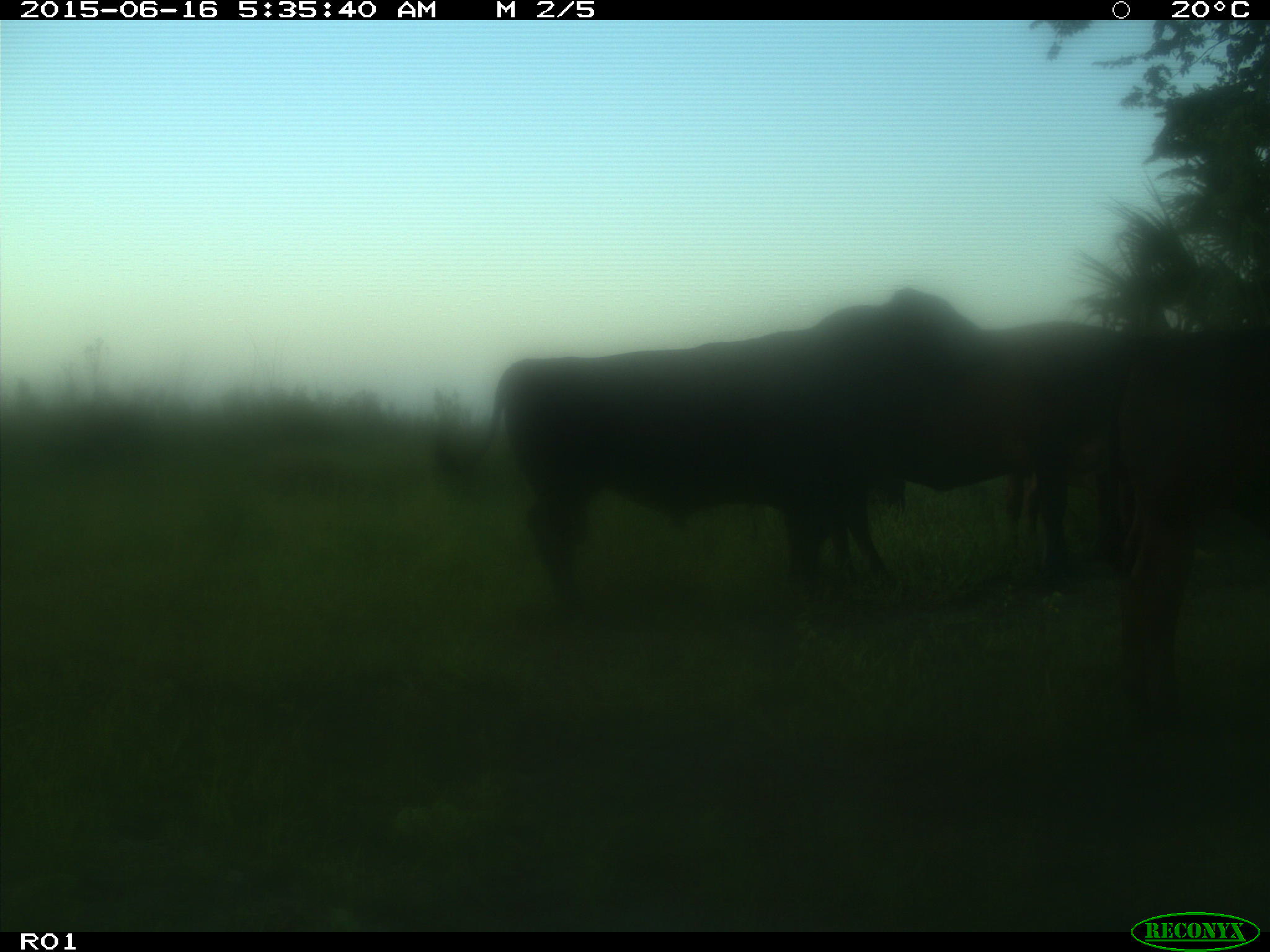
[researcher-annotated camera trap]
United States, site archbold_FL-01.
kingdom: Animalia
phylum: Chordata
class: Mammalia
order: Artiodactyla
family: Bovidae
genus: Bos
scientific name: Bos taurus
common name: domestic cow